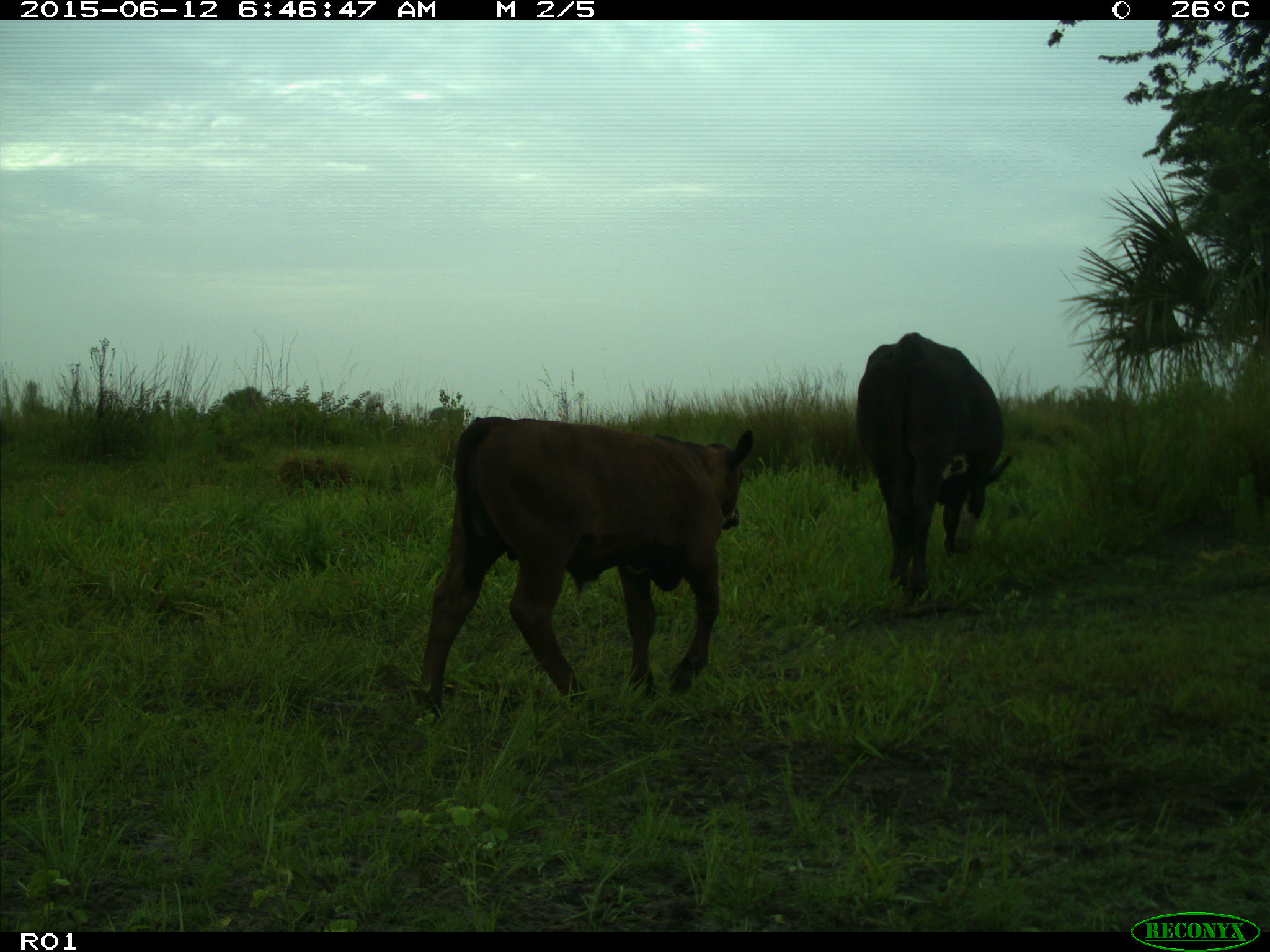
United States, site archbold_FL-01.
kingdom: Animalia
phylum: Chordata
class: Mammalia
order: Artiodactyla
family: Bovidae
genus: Bos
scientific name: Bos taurus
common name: domestic cow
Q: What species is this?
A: Bos taurus (domestic cow).